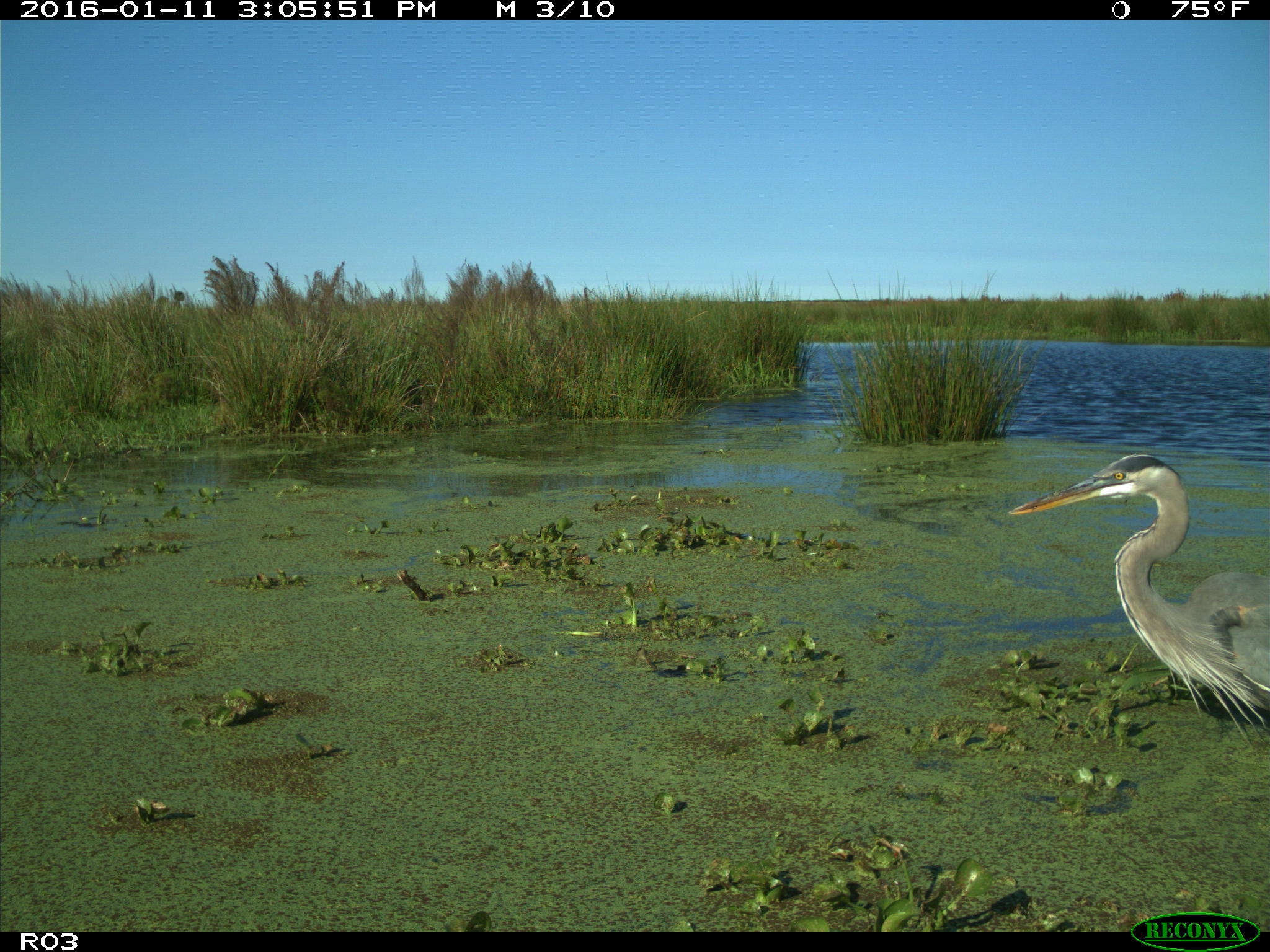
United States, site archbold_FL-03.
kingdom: Animalia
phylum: Chordata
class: Aves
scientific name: Aves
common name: birds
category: unidentified bird